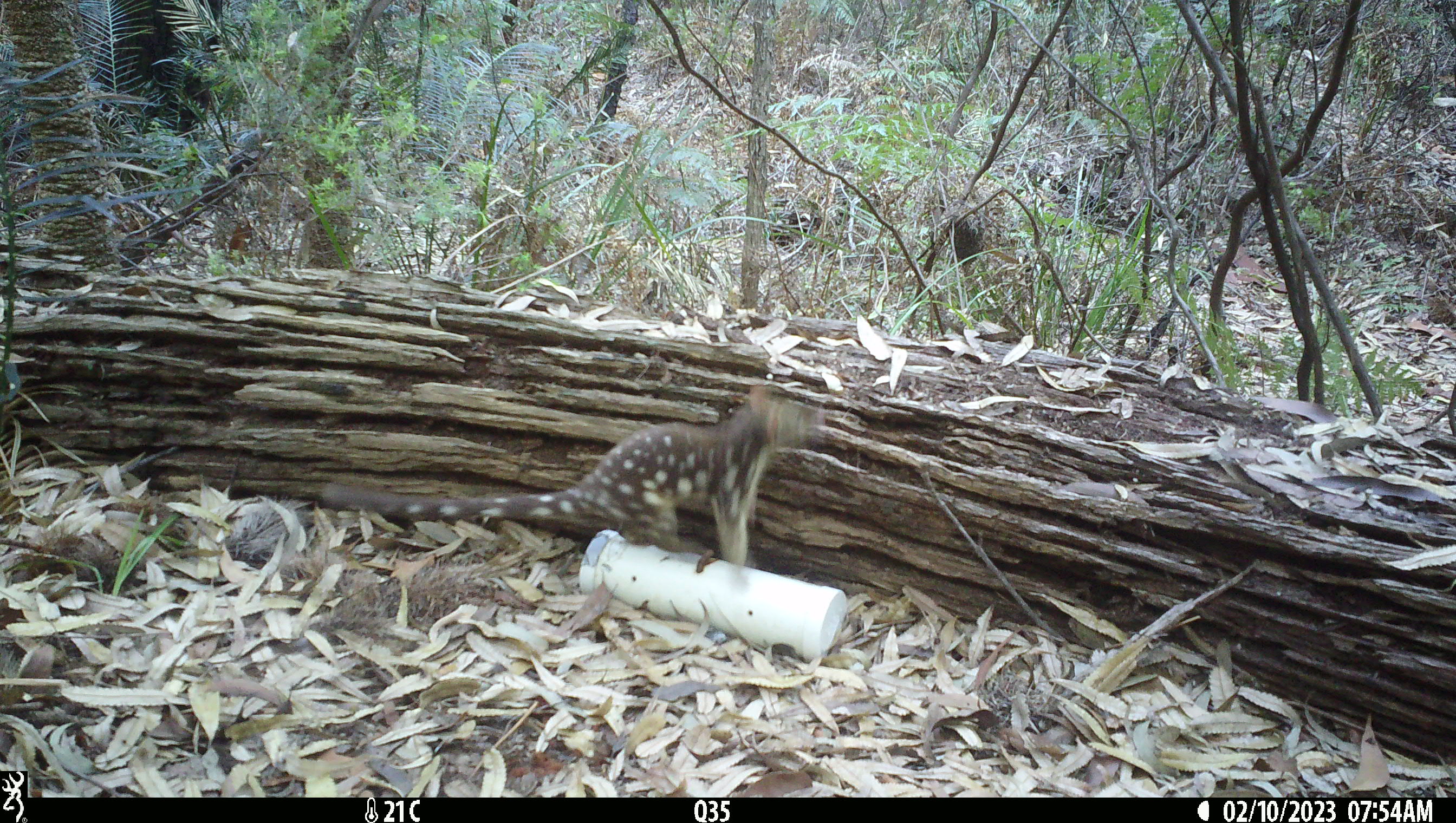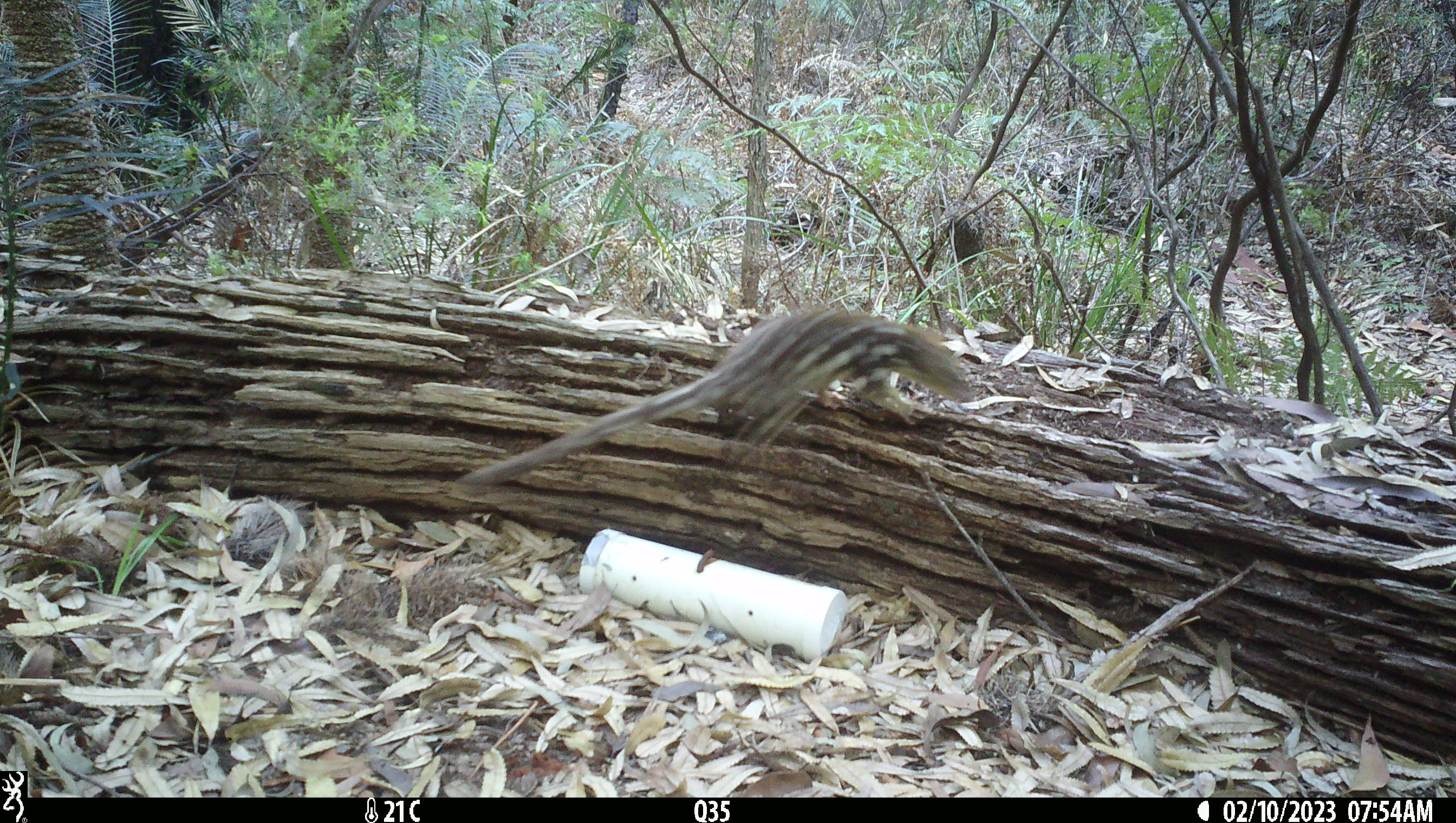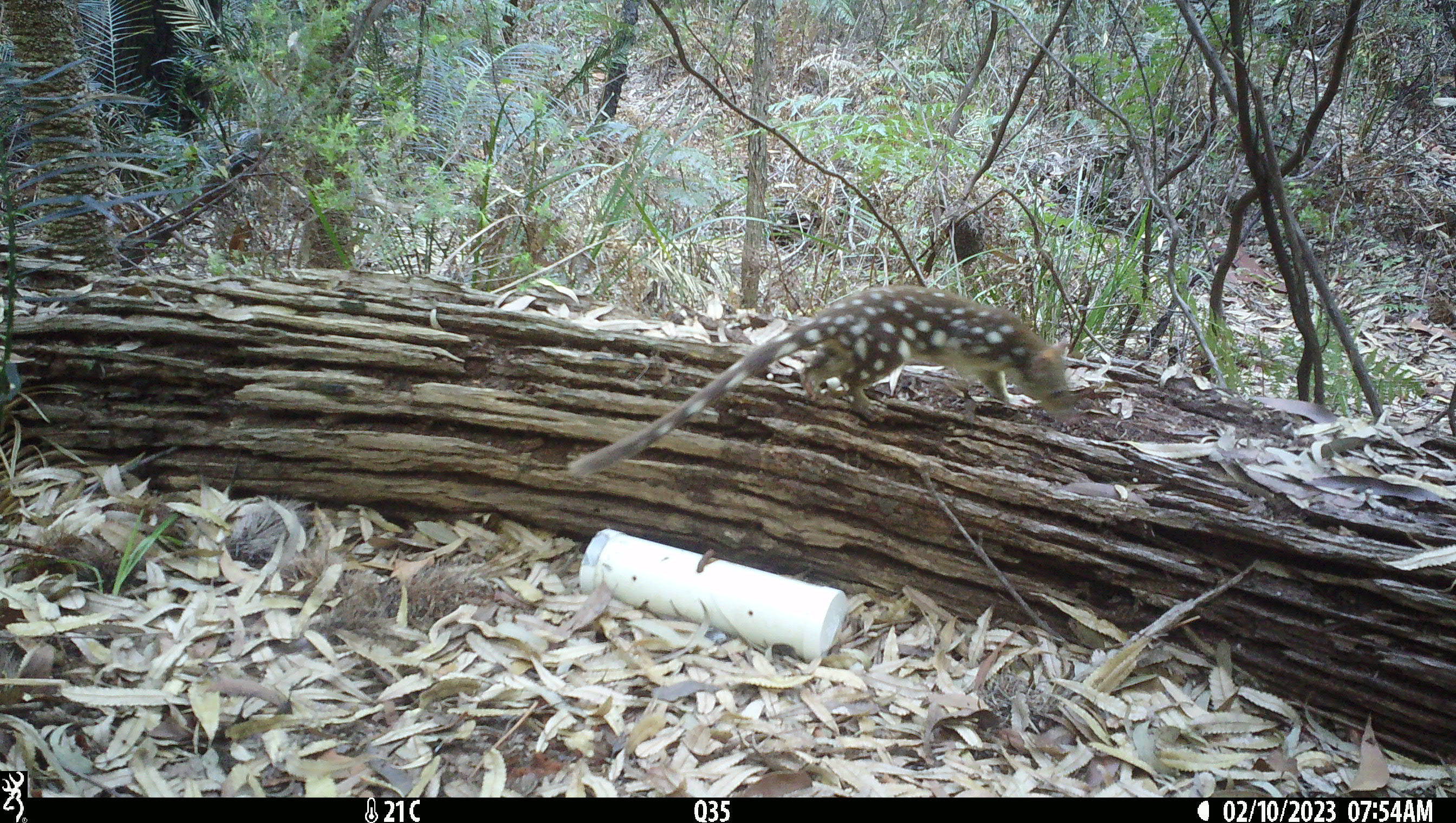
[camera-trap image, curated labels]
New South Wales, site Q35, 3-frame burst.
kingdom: Animalia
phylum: Chordata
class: Mammalia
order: Dasyuromorphia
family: Dasyuridae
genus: Dasyurus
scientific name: Dasyurus maculatus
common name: spotted-tailed quoll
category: quoll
Quoll (spotted-tailed quoll) (Dasyurus maculatus).